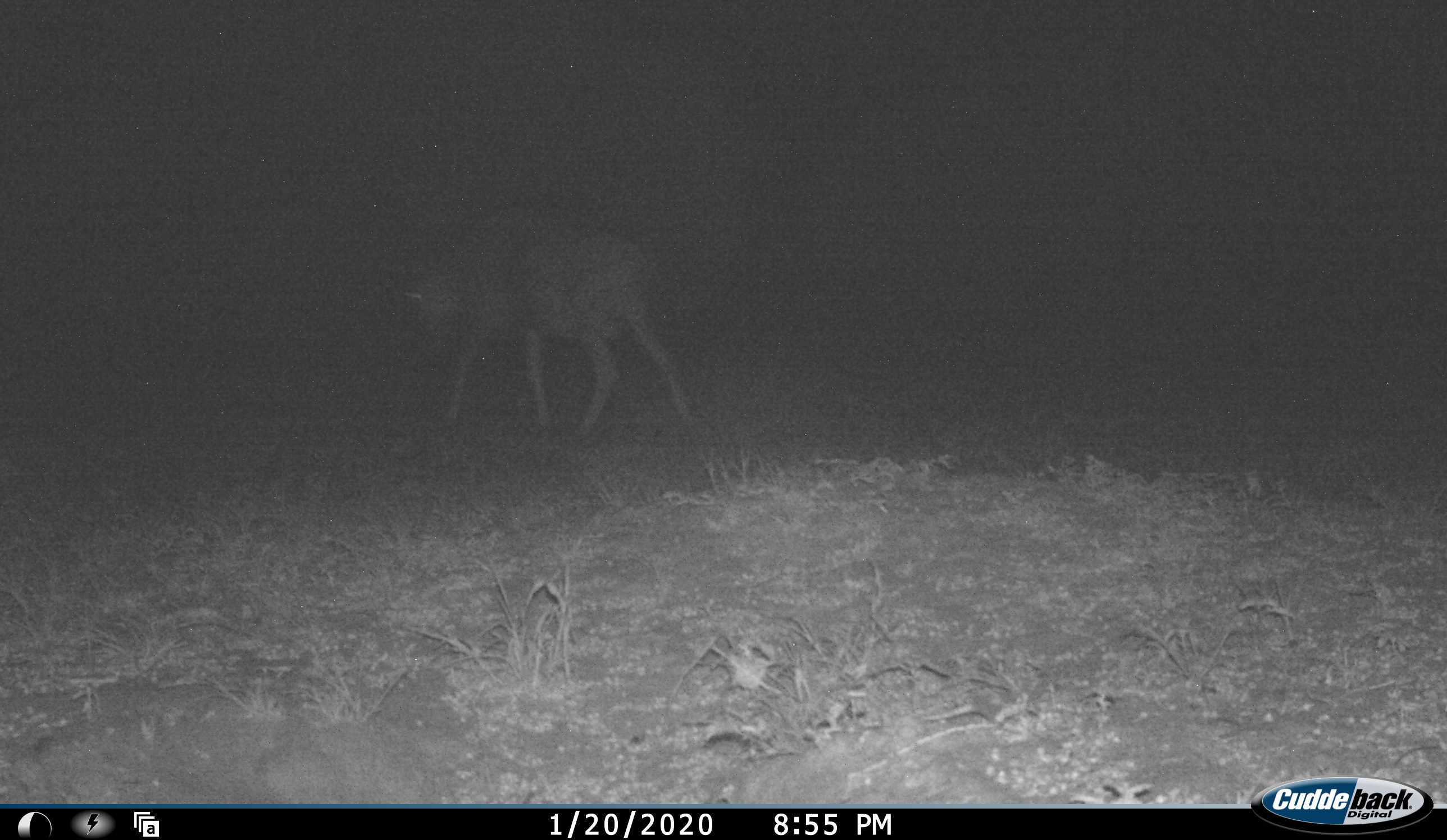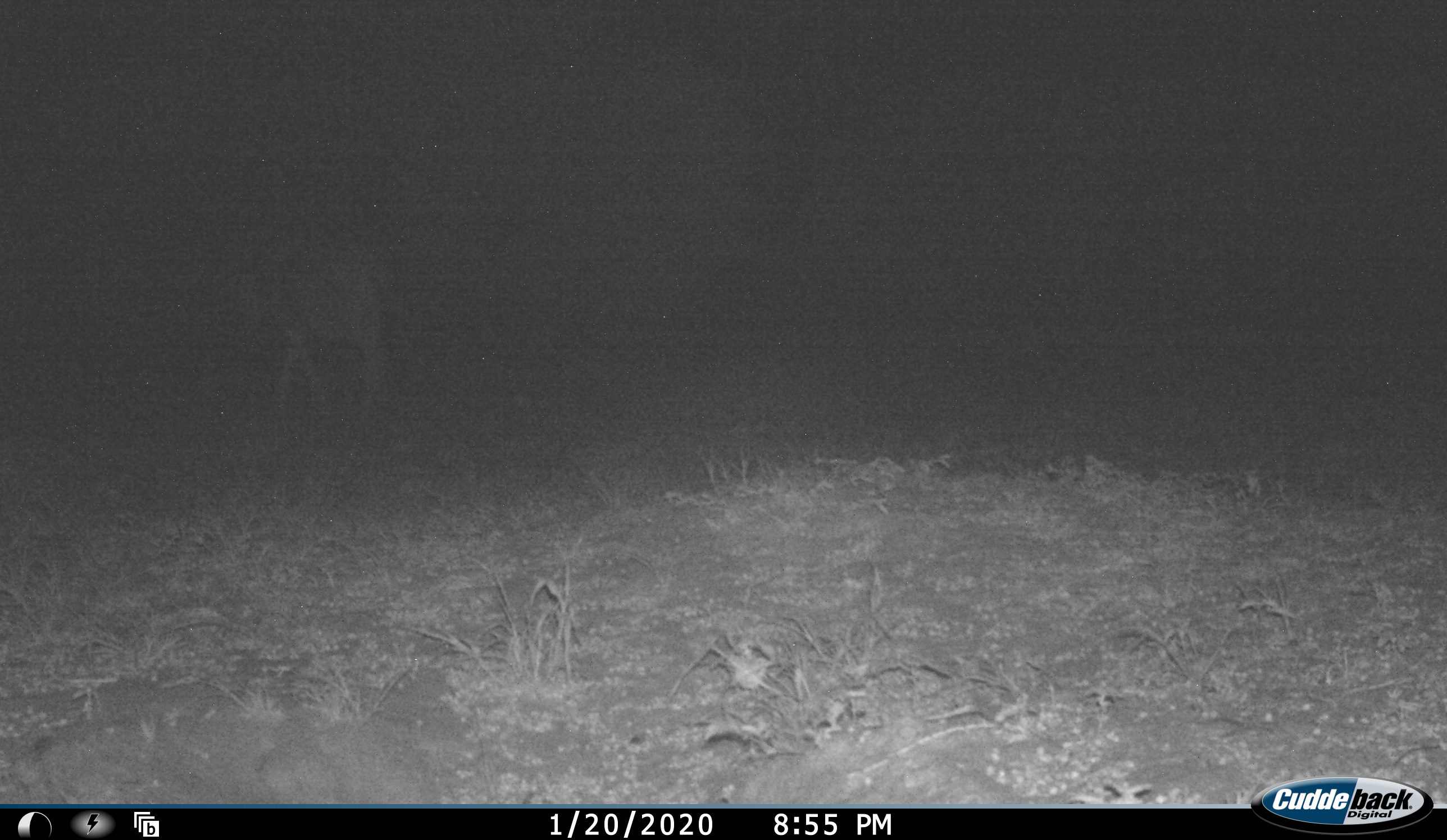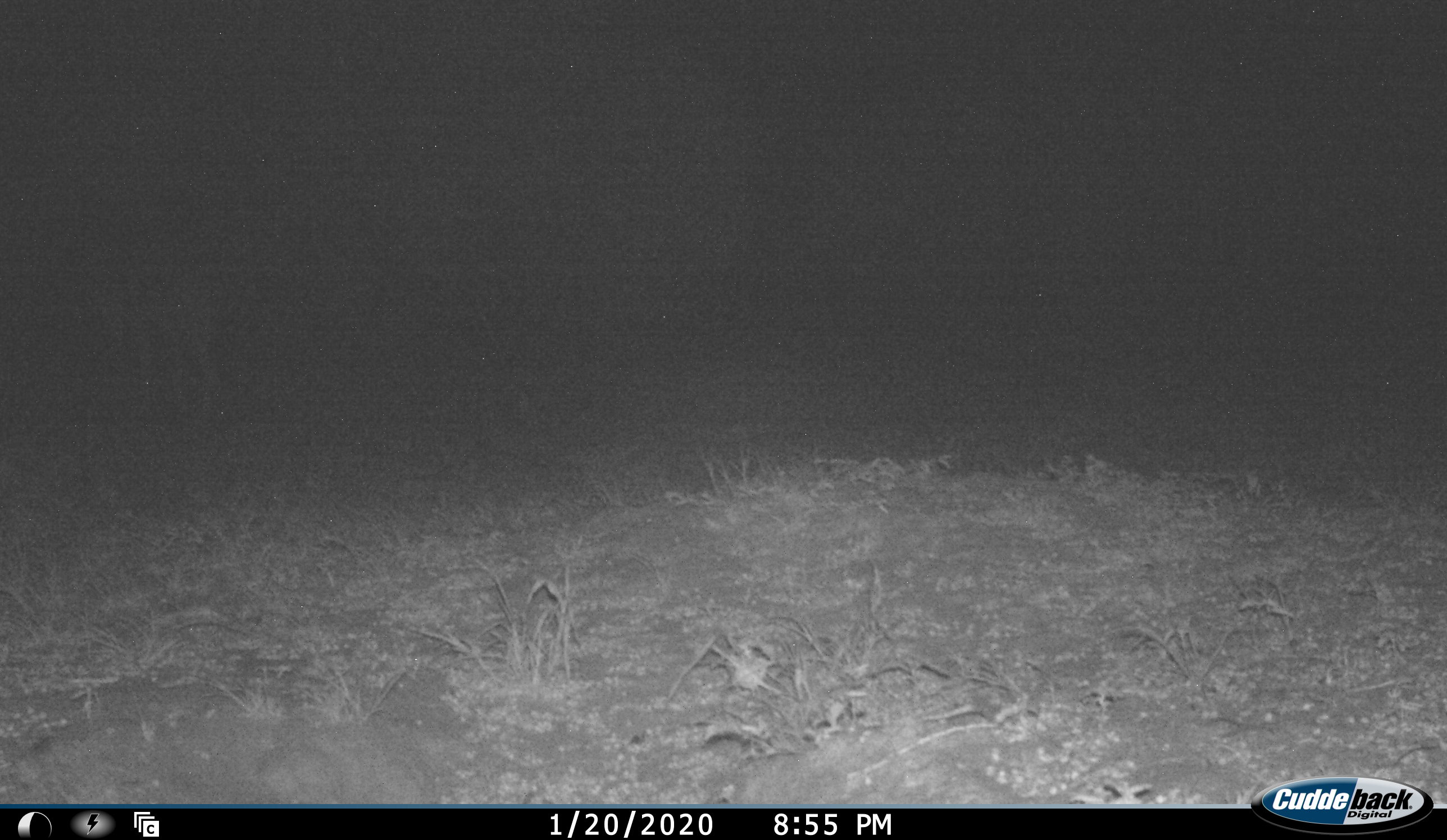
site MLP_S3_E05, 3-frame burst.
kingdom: Animalia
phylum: Chordata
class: Mammalia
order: Artiodactyla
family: Bovidae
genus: Connochaetes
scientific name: Connochaetes taurinus taurinus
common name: blue wildebeest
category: wildebeestblue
Wildebeestblue (blue wildebeest) (Connochaetes taurinus taurinus), count 1. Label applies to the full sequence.